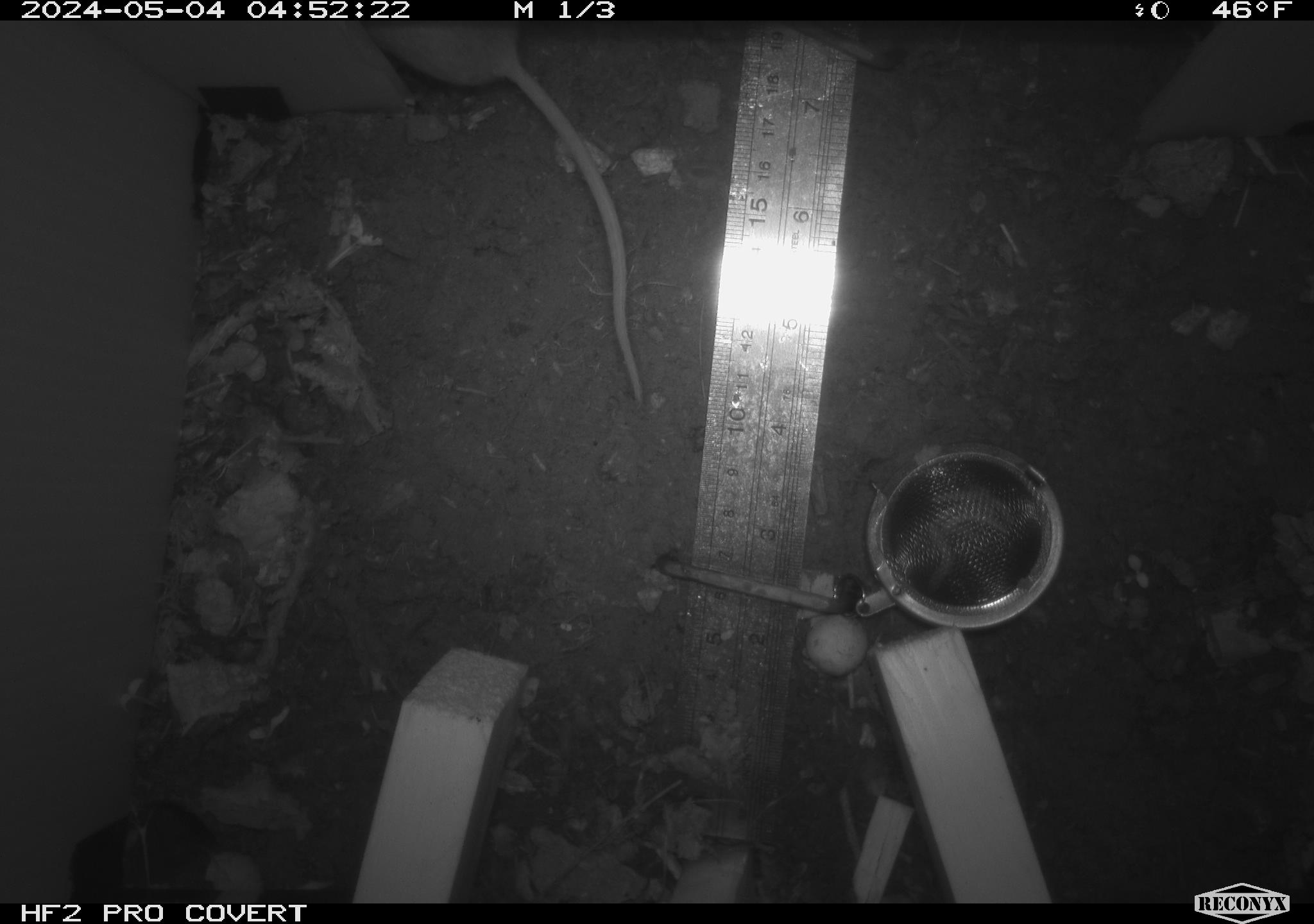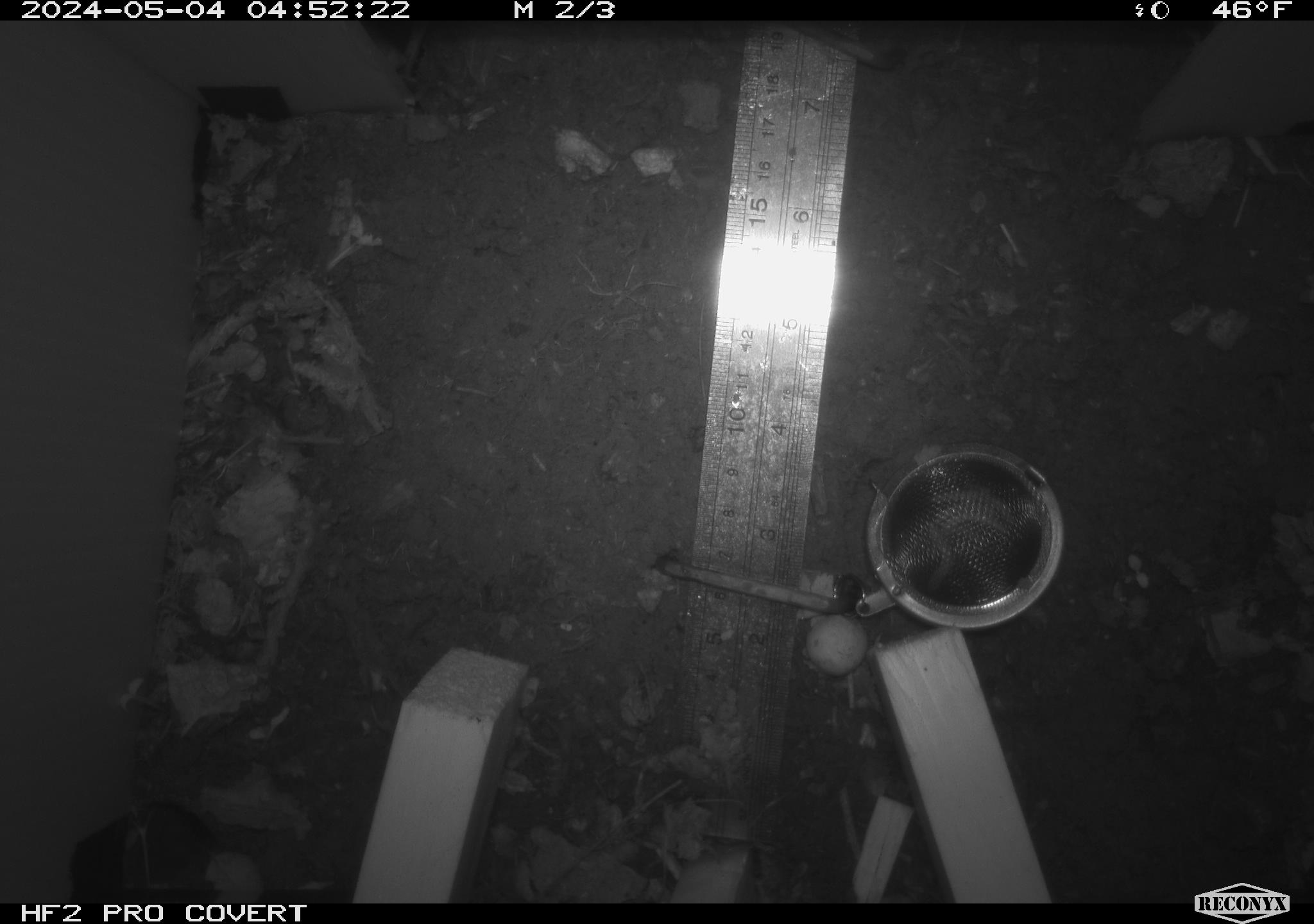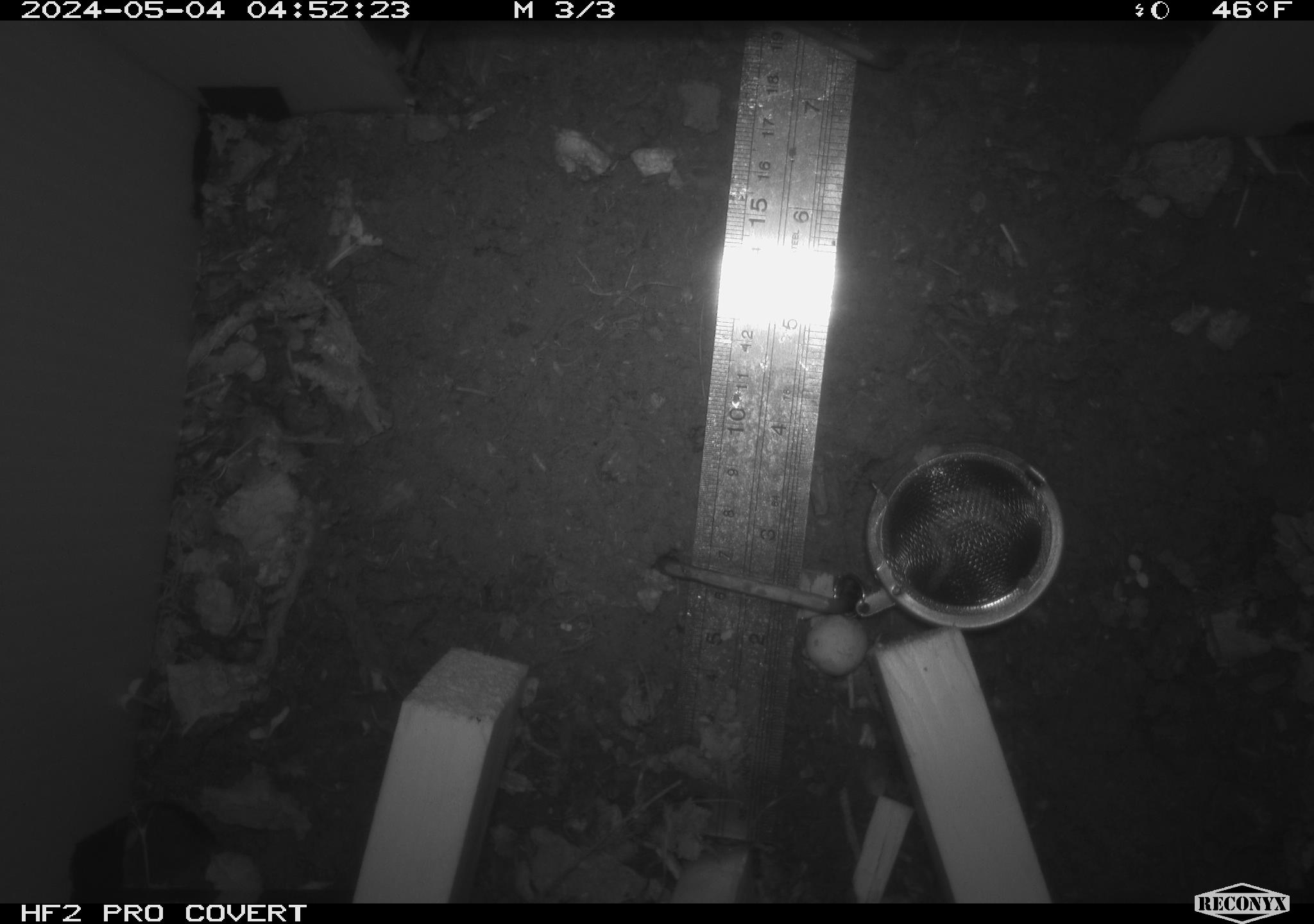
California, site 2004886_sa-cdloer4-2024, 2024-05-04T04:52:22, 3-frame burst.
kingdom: Animalia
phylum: Chordata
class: Mammalia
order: Rodentia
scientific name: Rodentia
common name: mouse species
Mouse species (Rodentia).